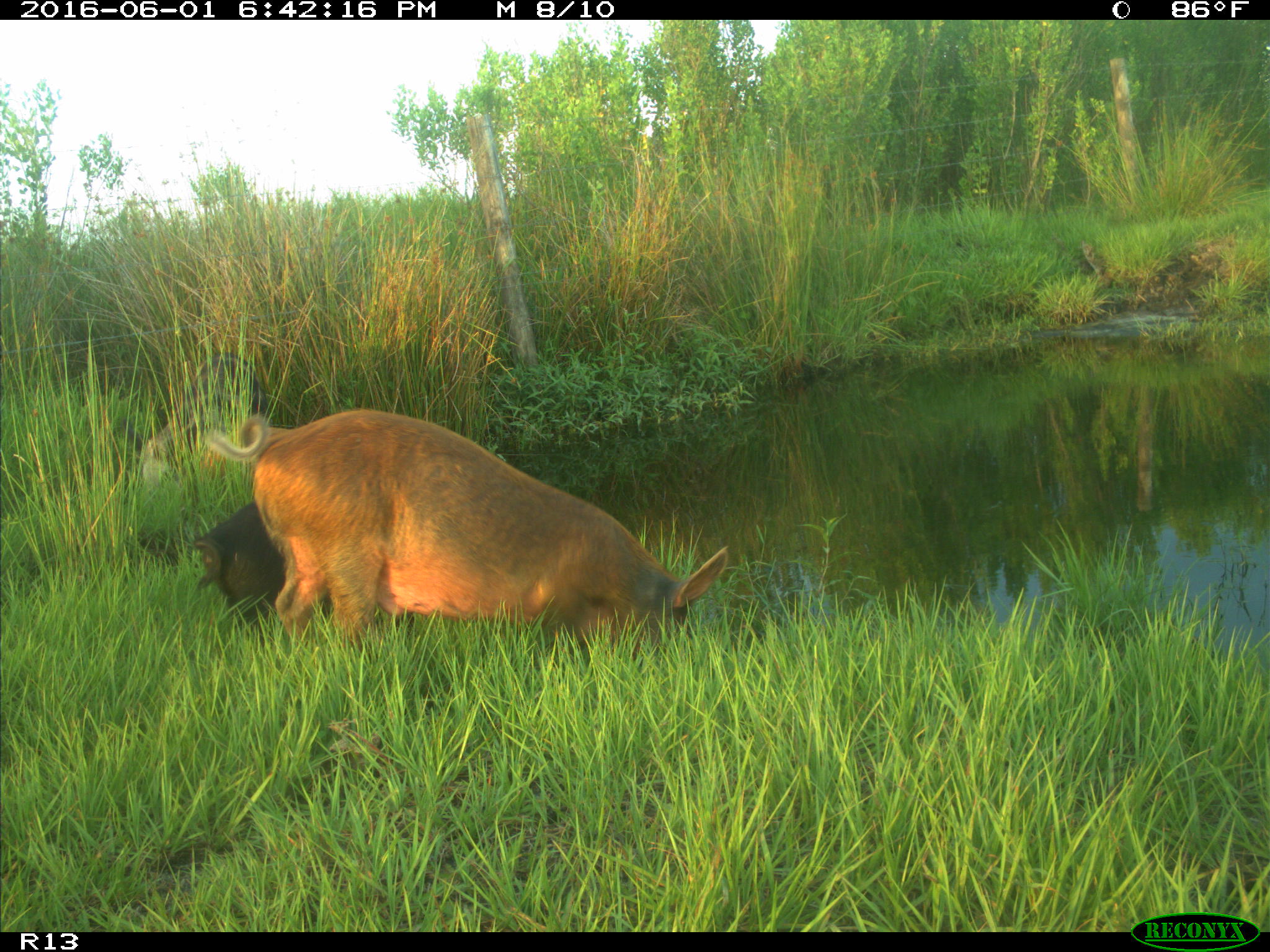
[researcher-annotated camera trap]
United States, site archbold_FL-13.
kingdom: Animalia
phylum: Chordata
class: Mammalia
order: Artiodactyla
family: Suidae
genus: Sus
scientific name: Sus scrofa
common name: wild boar